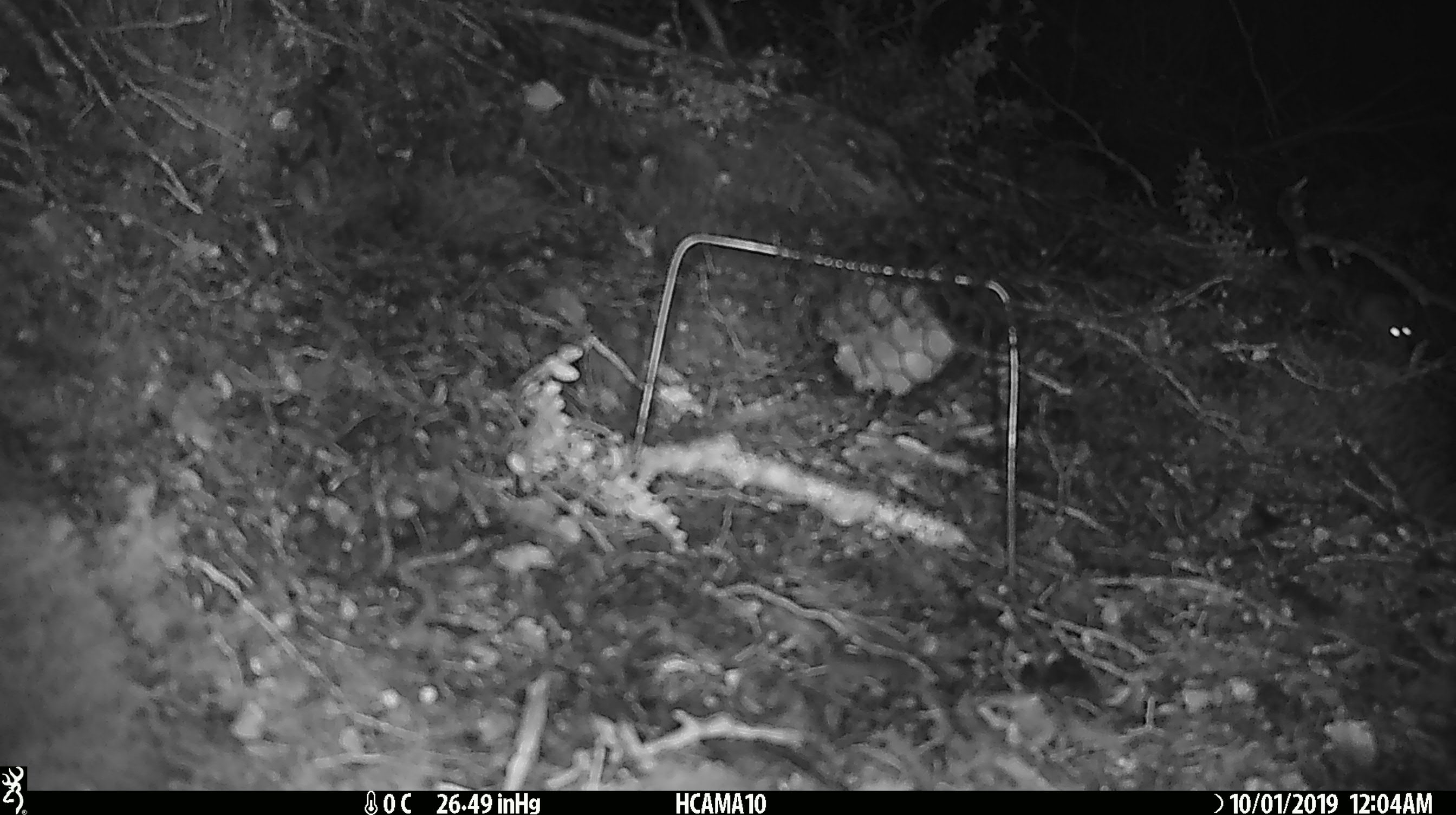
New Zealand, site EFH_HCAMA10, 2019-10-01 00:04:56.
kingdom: Animalia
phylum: Chordata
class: Mammalia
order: Rodentia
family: Muridae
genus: Mus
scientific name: Mus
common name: mouse